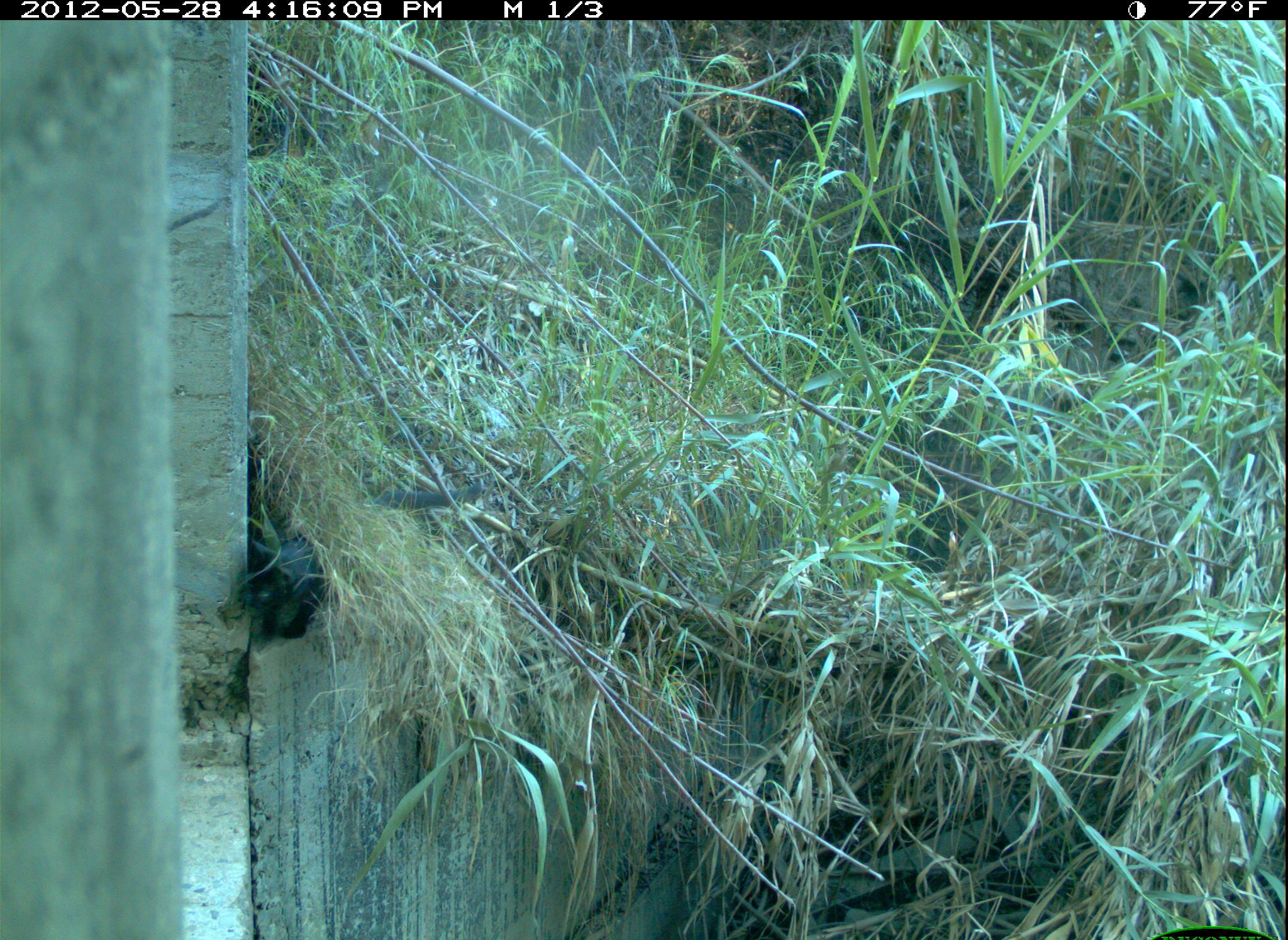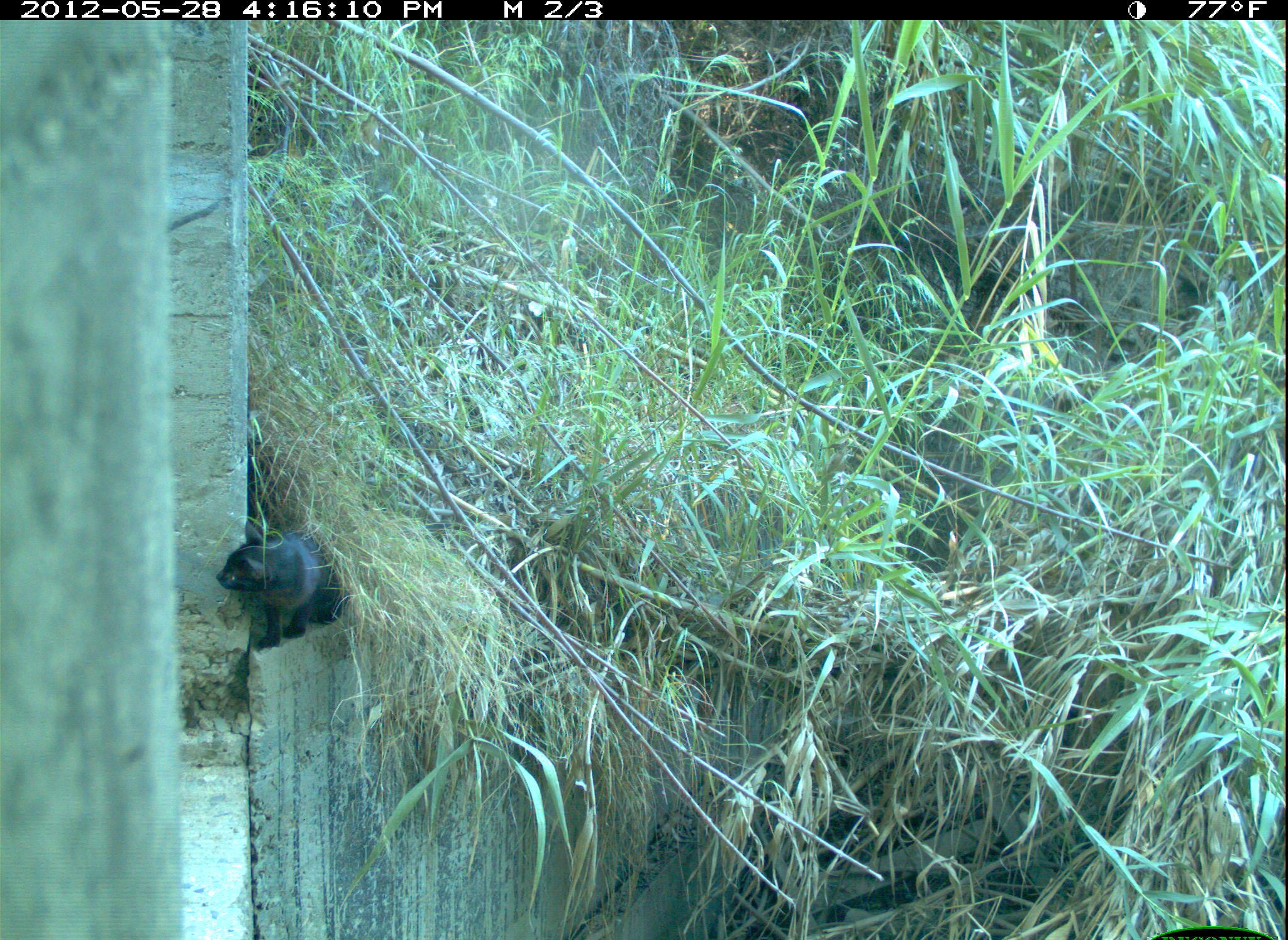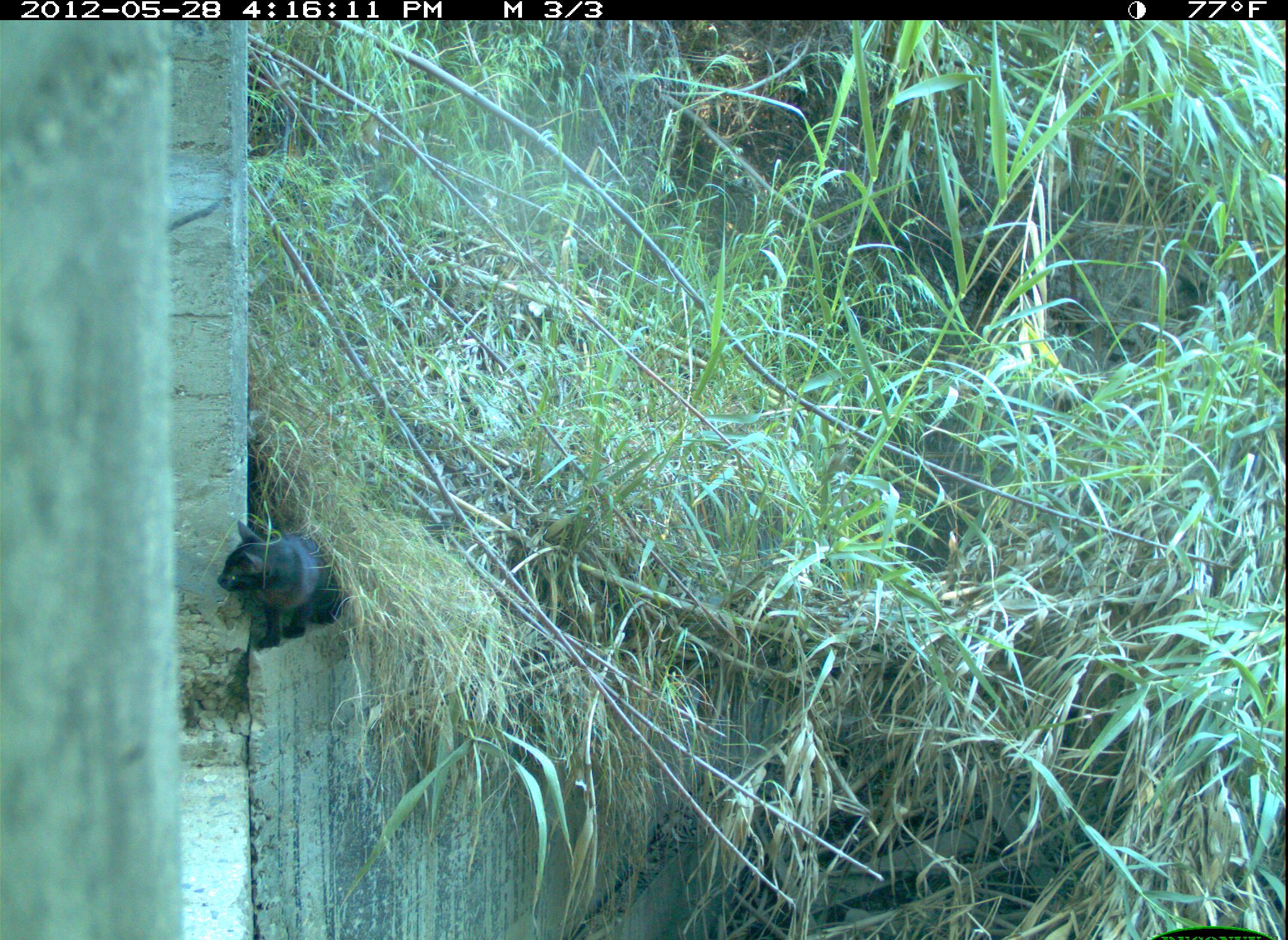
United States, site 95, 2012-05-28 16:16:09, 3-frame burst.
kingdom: Animalia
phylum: Chordata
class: Mammalia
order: Carnivora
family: Felidae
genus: Felis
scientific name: Felis catus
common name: cat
Cat (Felis catus).